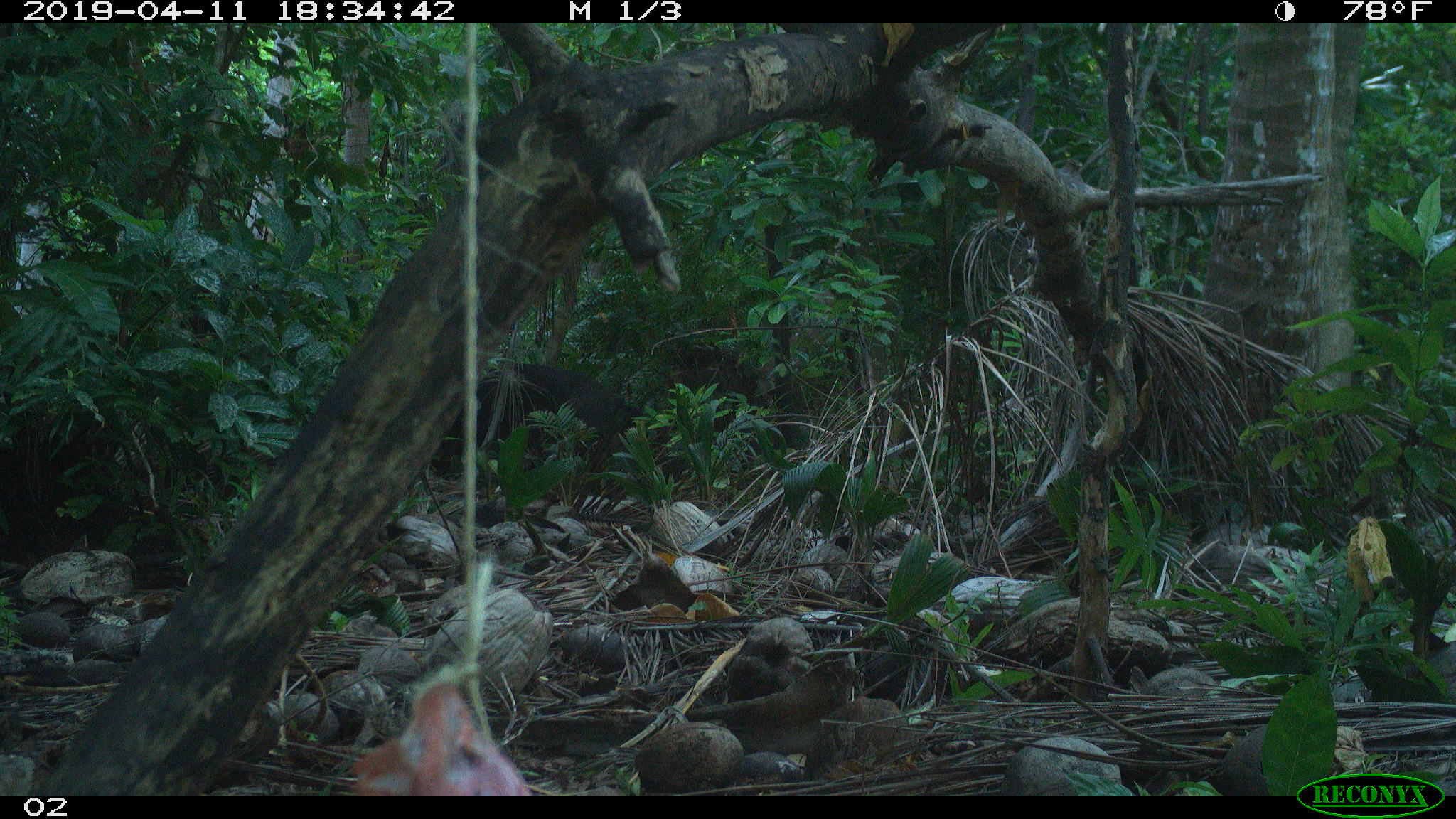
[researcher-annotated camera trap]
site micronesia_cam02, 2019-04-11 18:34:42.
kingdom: Animalia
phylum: Chordata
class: Mammalia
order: Artiodactyla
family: Suidae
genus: Sus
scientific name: Sus scrofa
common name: pig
Pig (Sus scrofa).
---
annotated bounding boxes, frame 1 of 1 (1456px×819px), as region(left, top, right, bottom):
pig: region(446, 357, 646, 478)